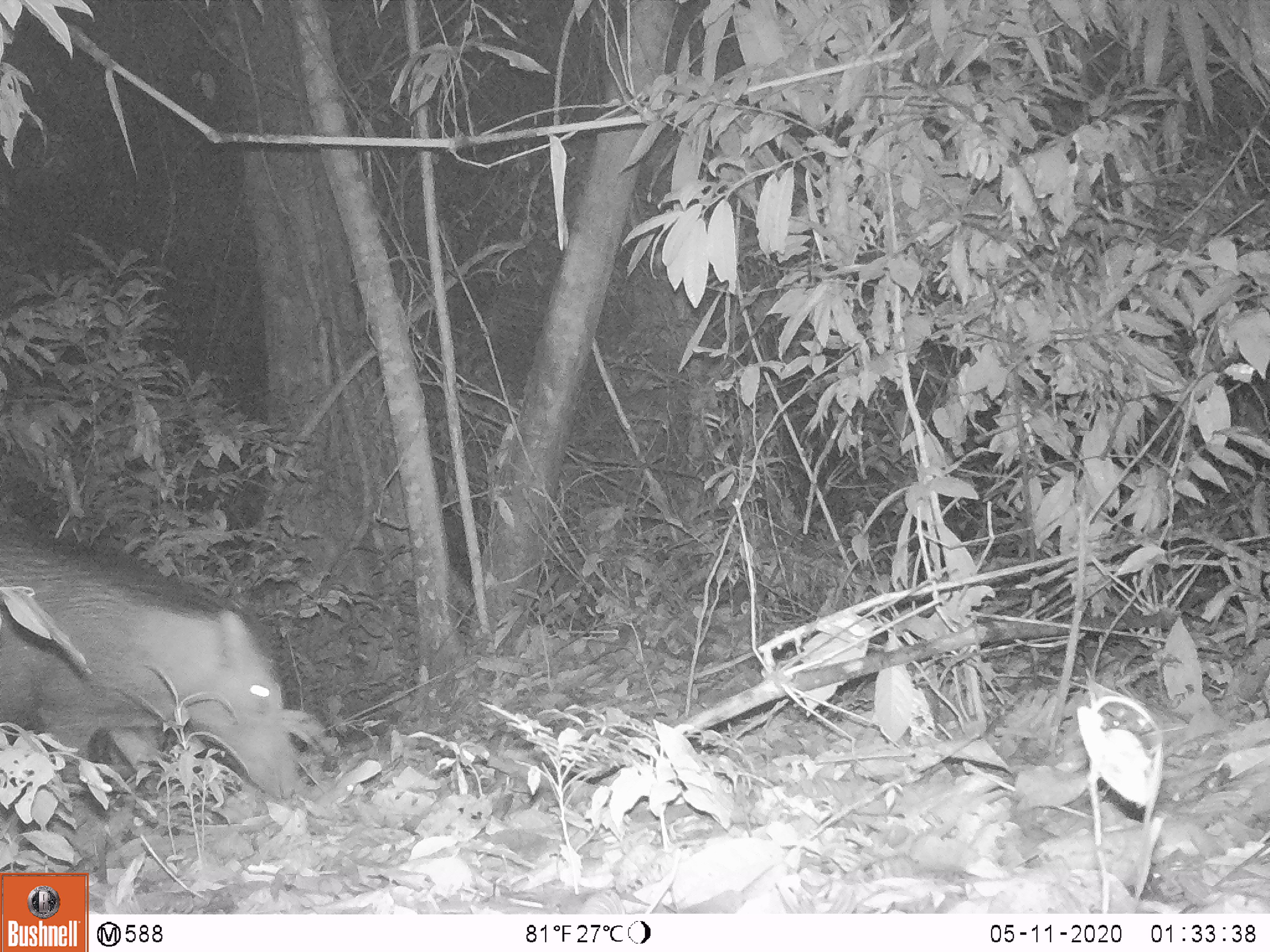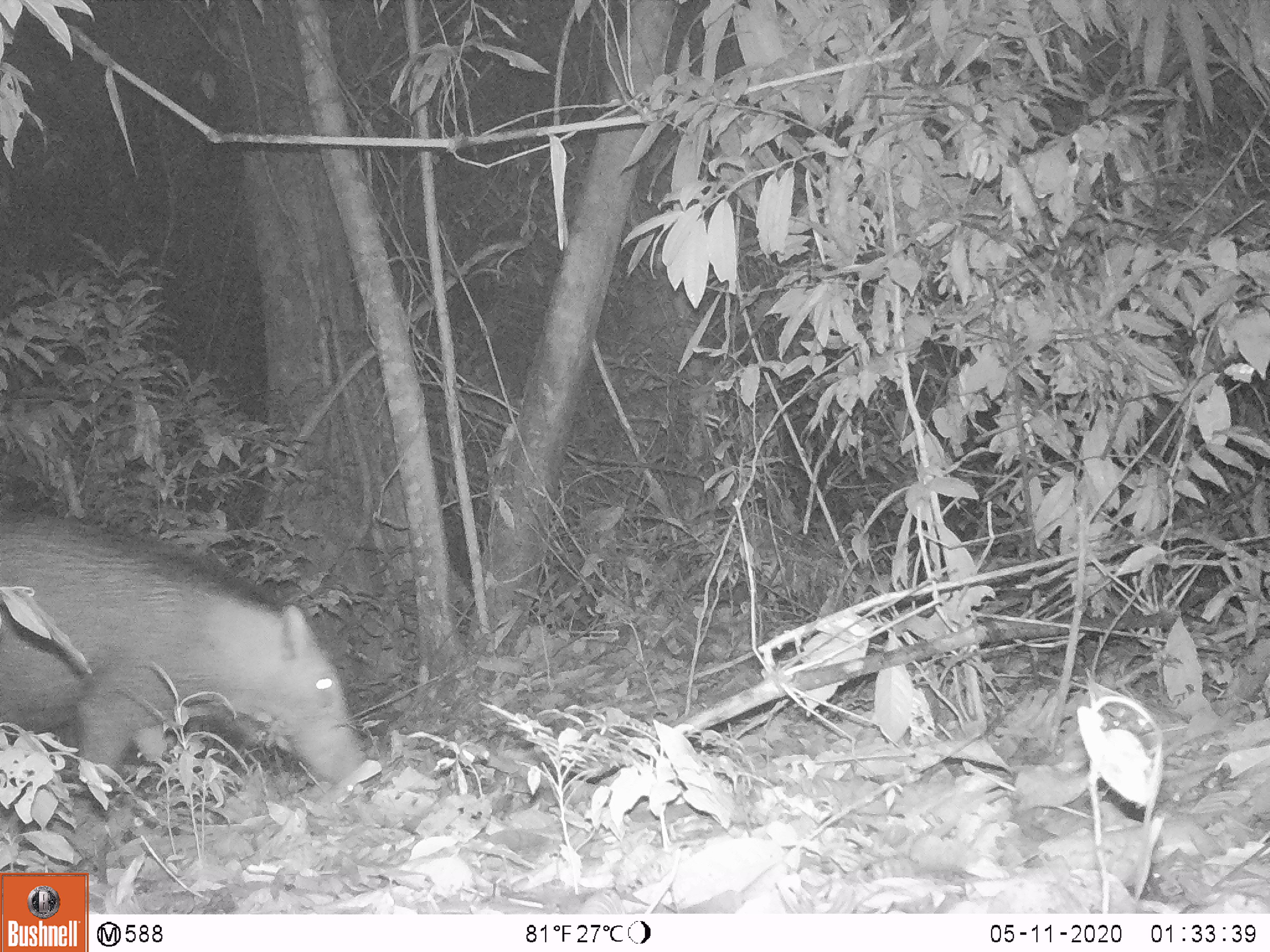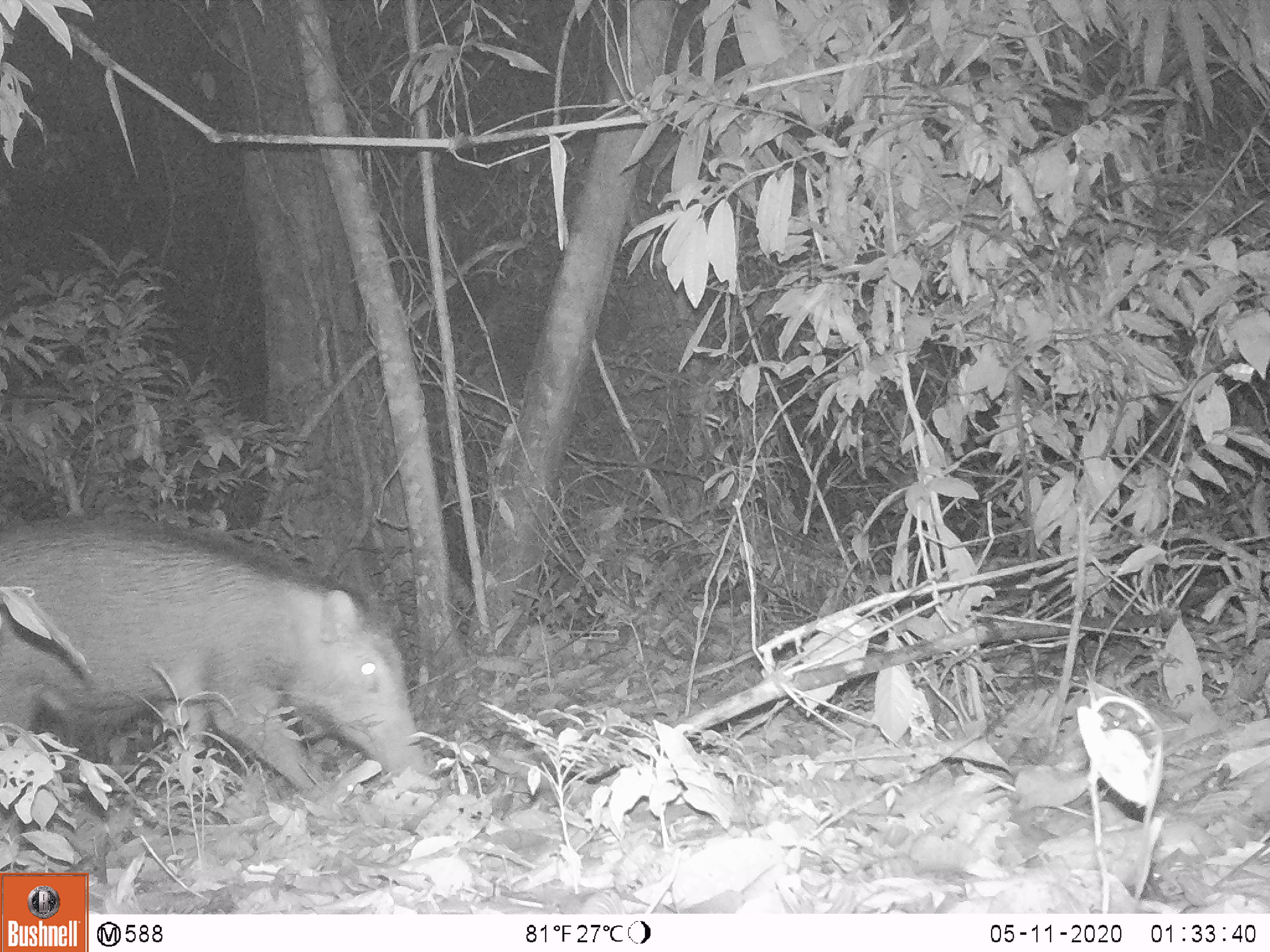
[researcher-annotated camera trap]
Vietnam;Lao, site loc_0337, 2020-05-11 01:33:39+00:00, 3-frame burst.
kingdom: Animalia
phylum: Chordata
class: Mammalia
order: Artiodactyla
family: Suidae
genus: Sus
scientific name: Sus scrofa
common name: eurasian wild pig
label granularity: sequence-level